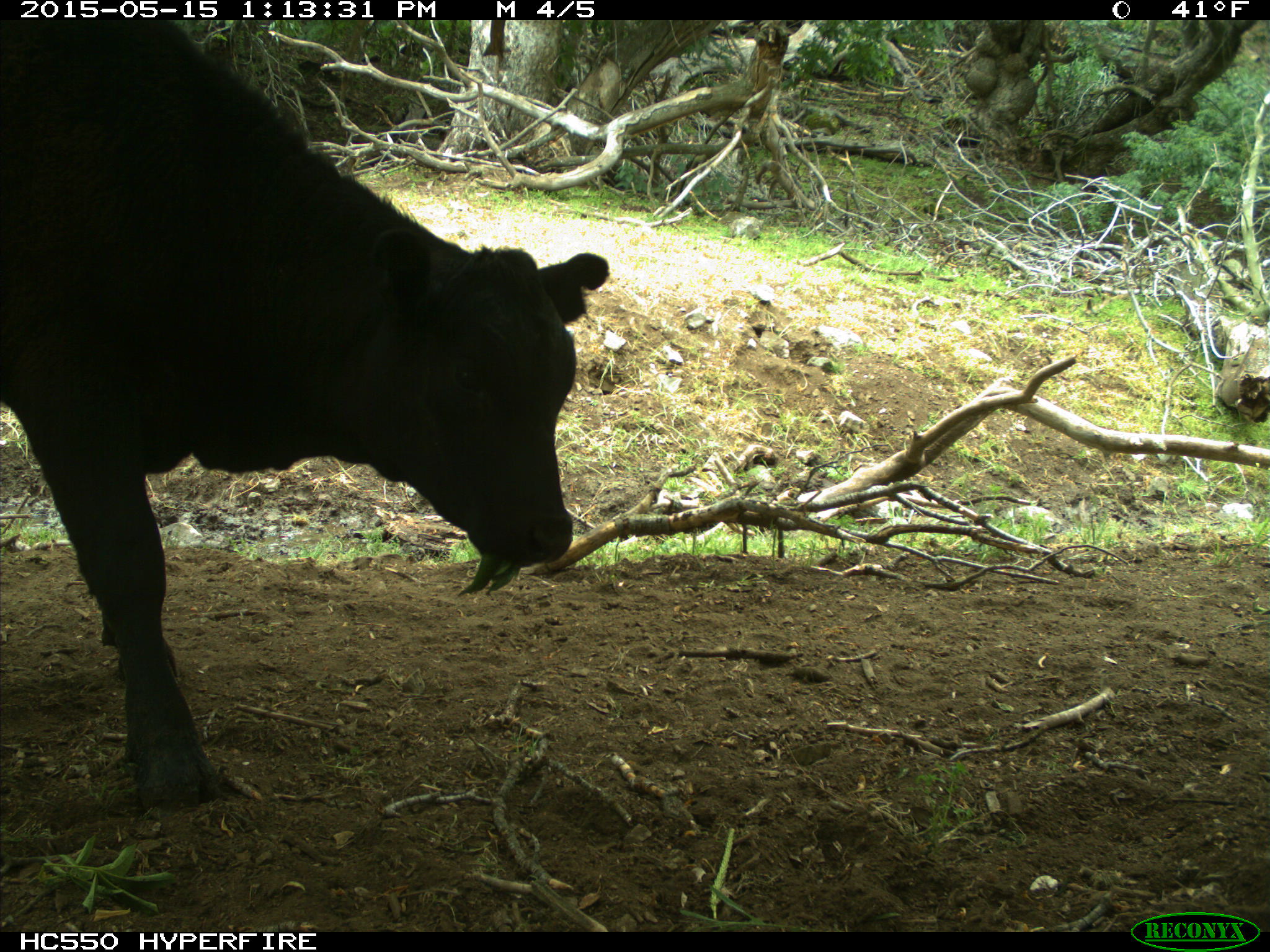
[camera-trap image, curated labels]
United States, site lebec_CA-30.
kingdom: Animalia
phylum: Chordata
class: Mammalia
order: Artiodactyla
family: Bovidae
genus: Bos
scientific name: Bos taurus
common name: domestic cow